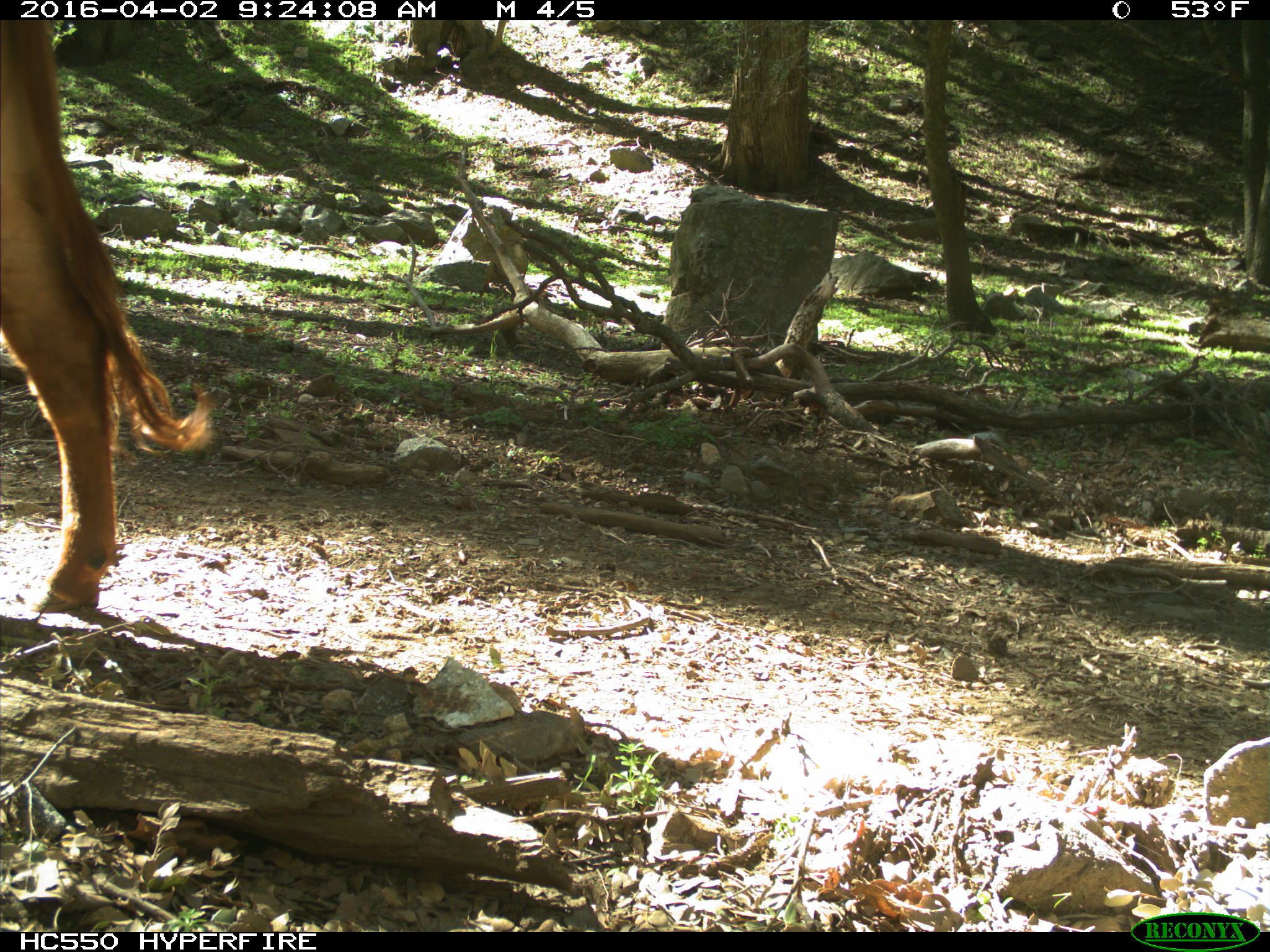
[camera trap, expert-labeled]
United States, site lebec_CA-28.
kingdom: Animalia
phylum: Chordata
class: Mammalia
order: Artiodactyla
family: Bovidae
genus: Bos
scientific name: Bos taurus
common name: domestic cow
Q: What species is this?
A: Bos taurus (domestic cow).